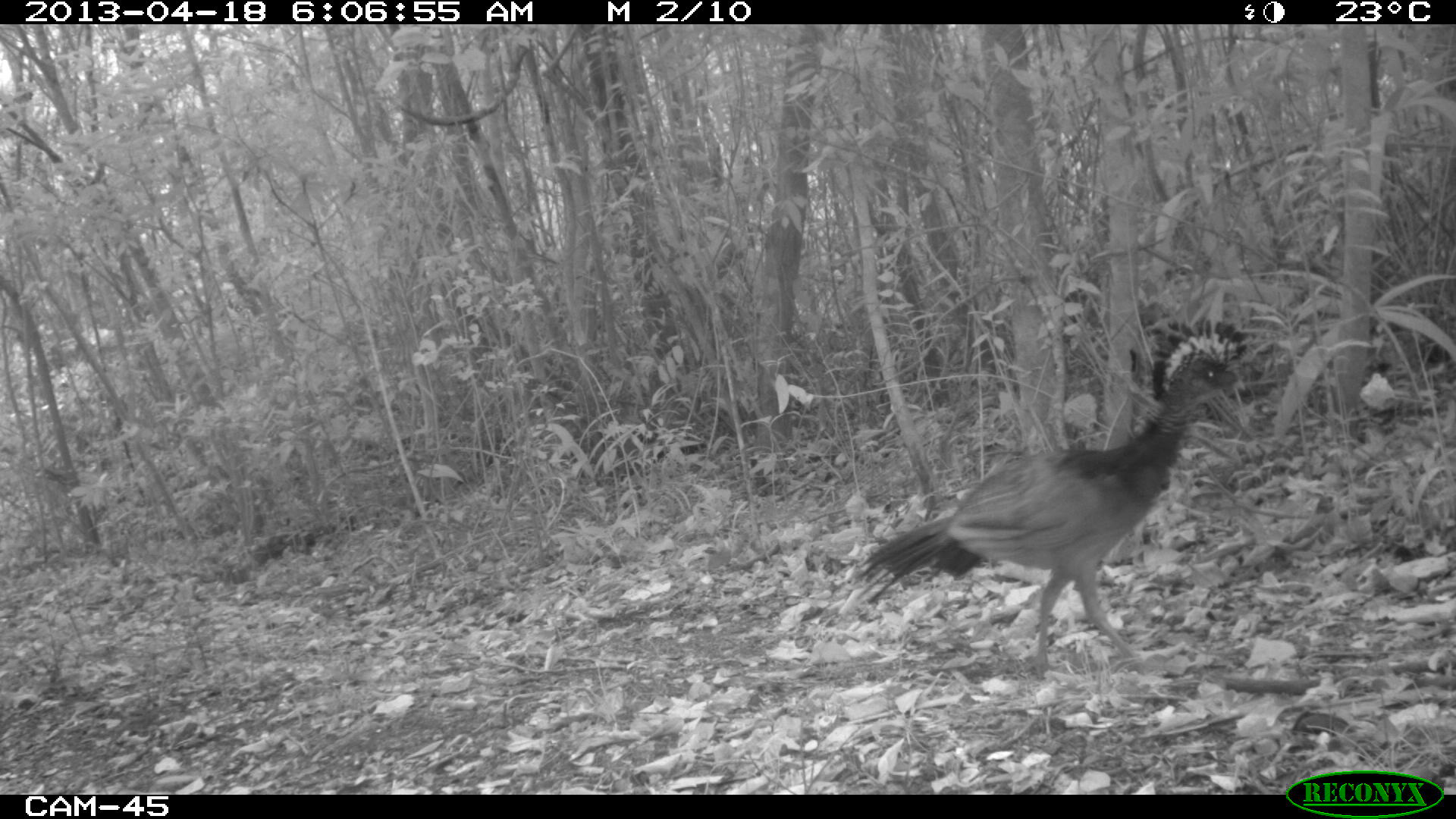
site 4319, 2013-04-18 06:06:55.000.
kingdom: Animalia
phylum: Chordata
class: Aves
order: Galliformes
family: Cracidae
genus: Crax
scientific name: Crax rubra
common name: great curassow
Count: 1.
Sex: female.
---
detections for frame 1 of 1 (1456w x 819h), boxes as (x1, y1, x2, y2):
crax rubra: (850, 314, 1249, 679)